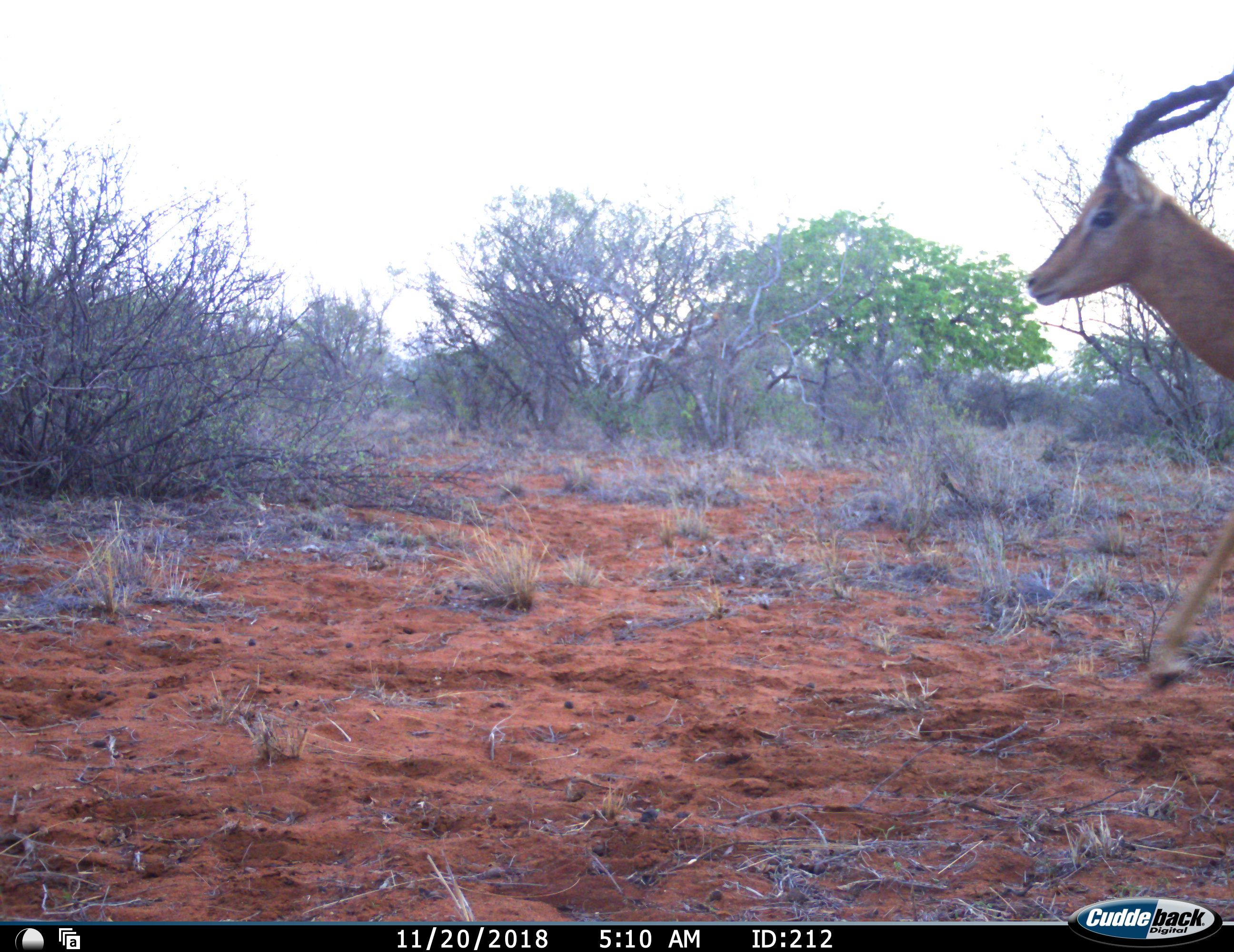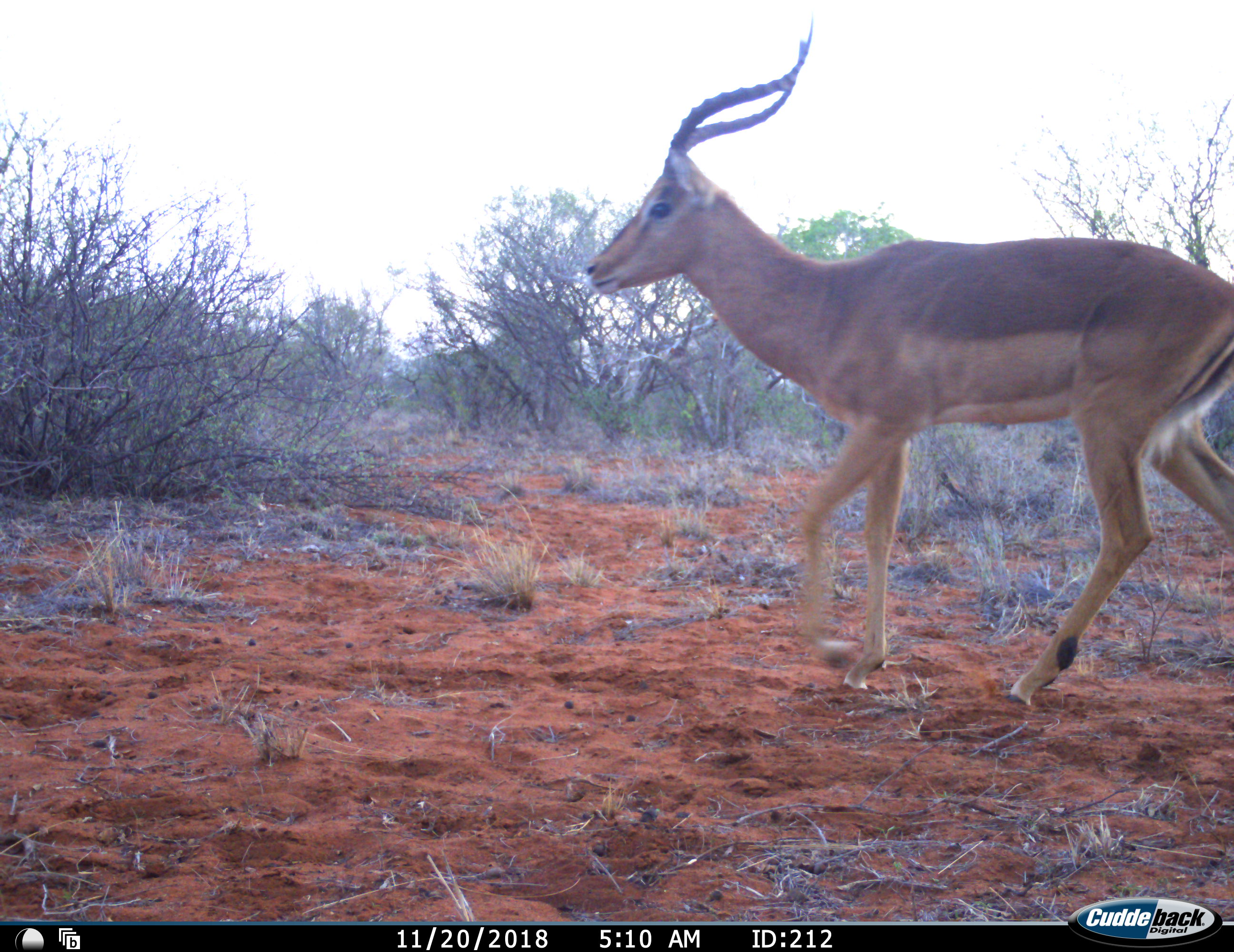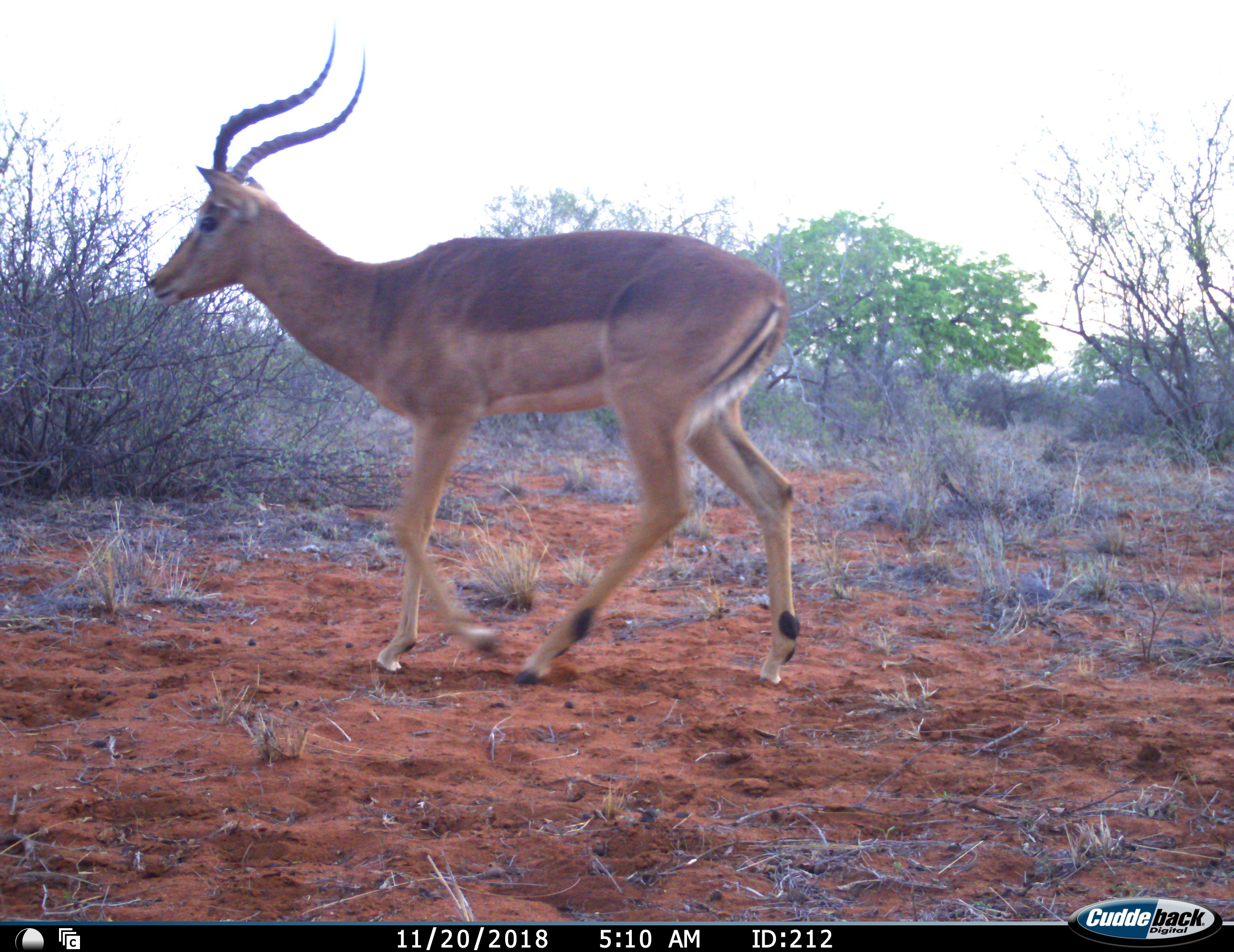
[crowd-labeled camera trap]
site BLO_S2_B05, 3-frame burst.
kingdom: Animalia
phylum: Chordata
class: Mammalia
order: Artiodactyla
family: Bovidae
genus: Aepyceros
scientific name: Aepyceros melampus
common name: impala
Impala (Aepyceros melampus), count 1. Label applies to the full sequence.